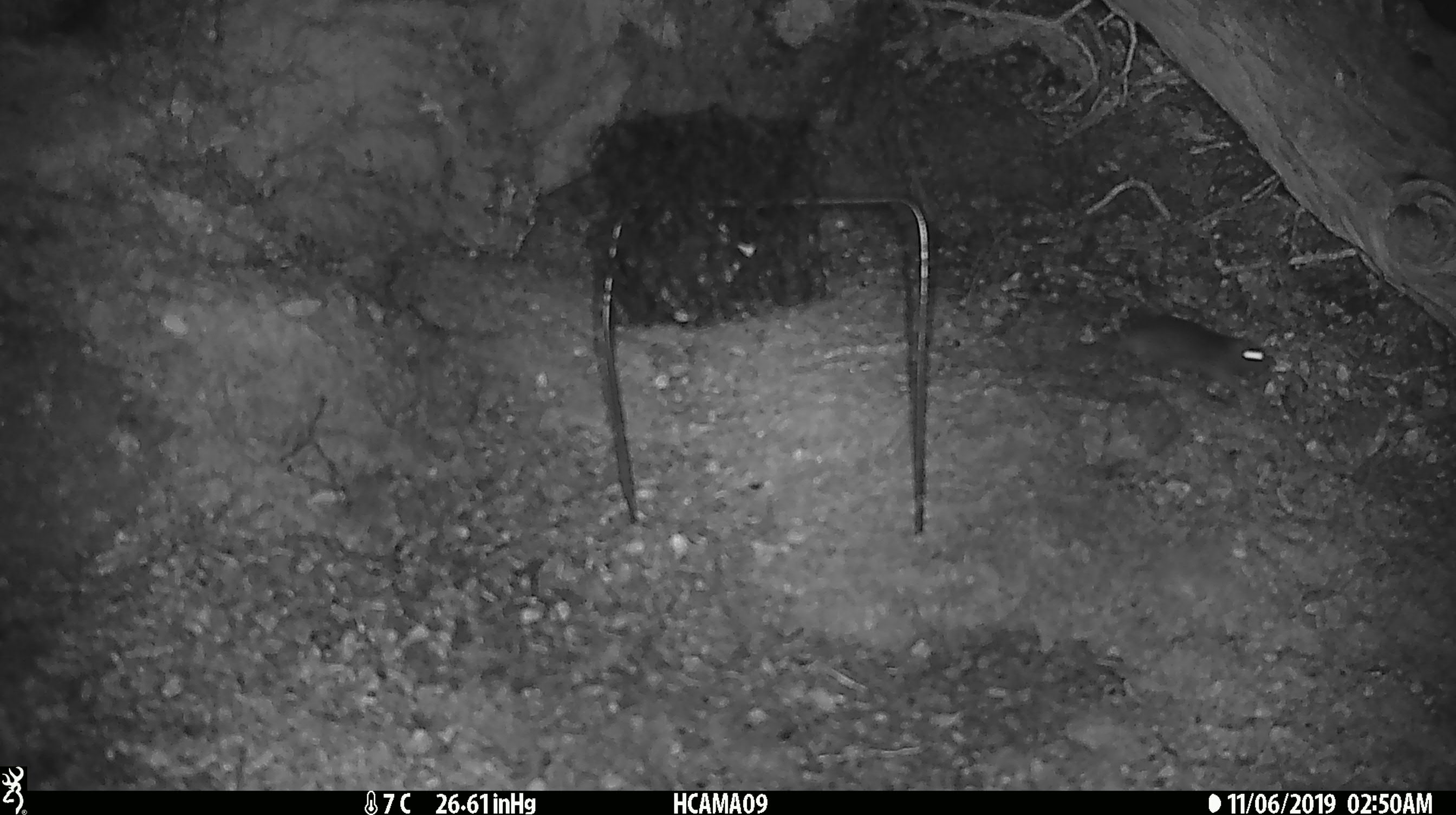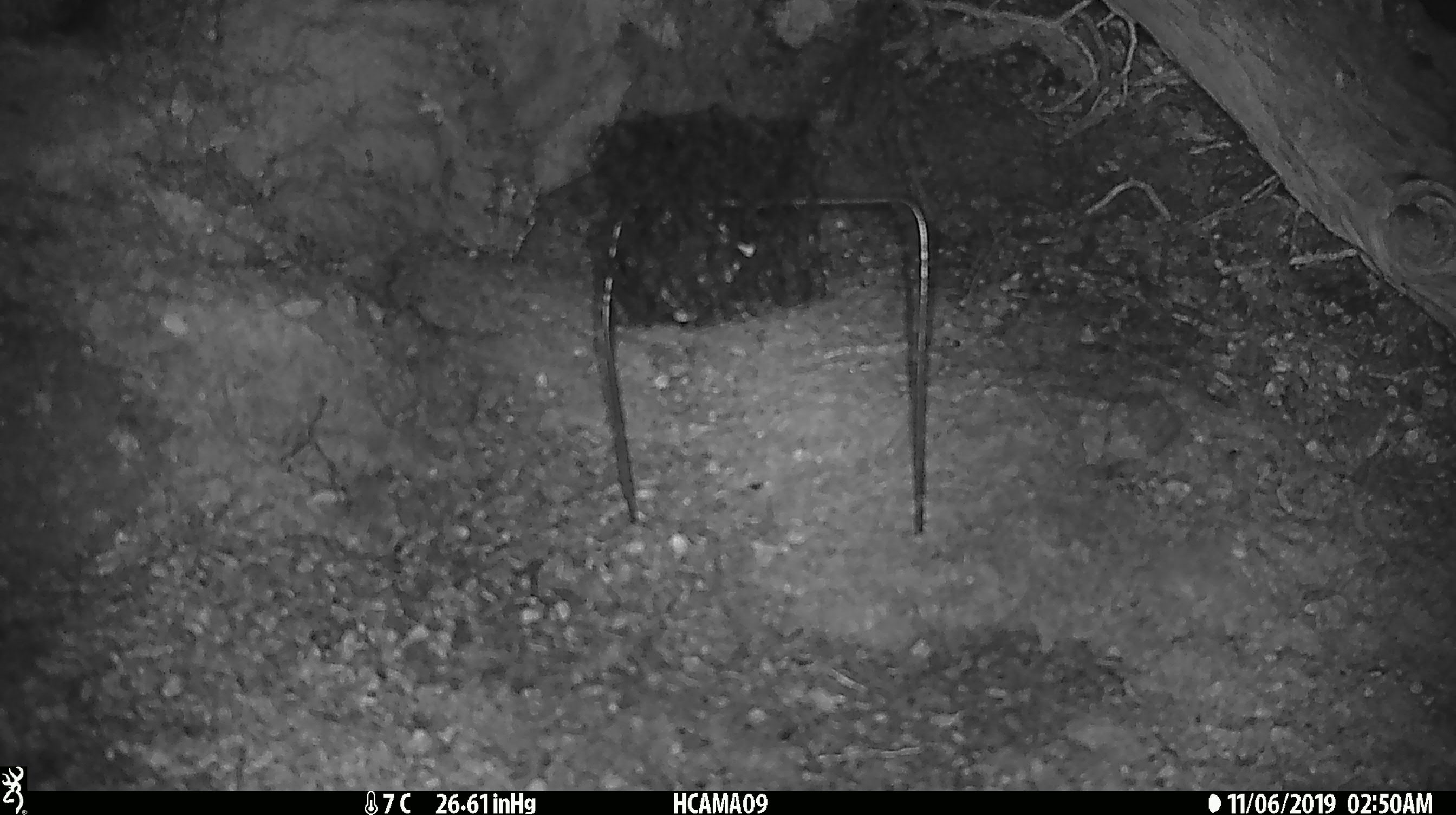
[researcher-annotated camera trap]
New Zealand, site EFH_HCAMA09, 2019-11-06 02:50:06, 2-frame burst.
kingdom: Animalia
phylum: Chordata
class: Mammalia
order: Rodentia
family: Muridae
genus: Mus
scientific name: Mus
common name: mouse